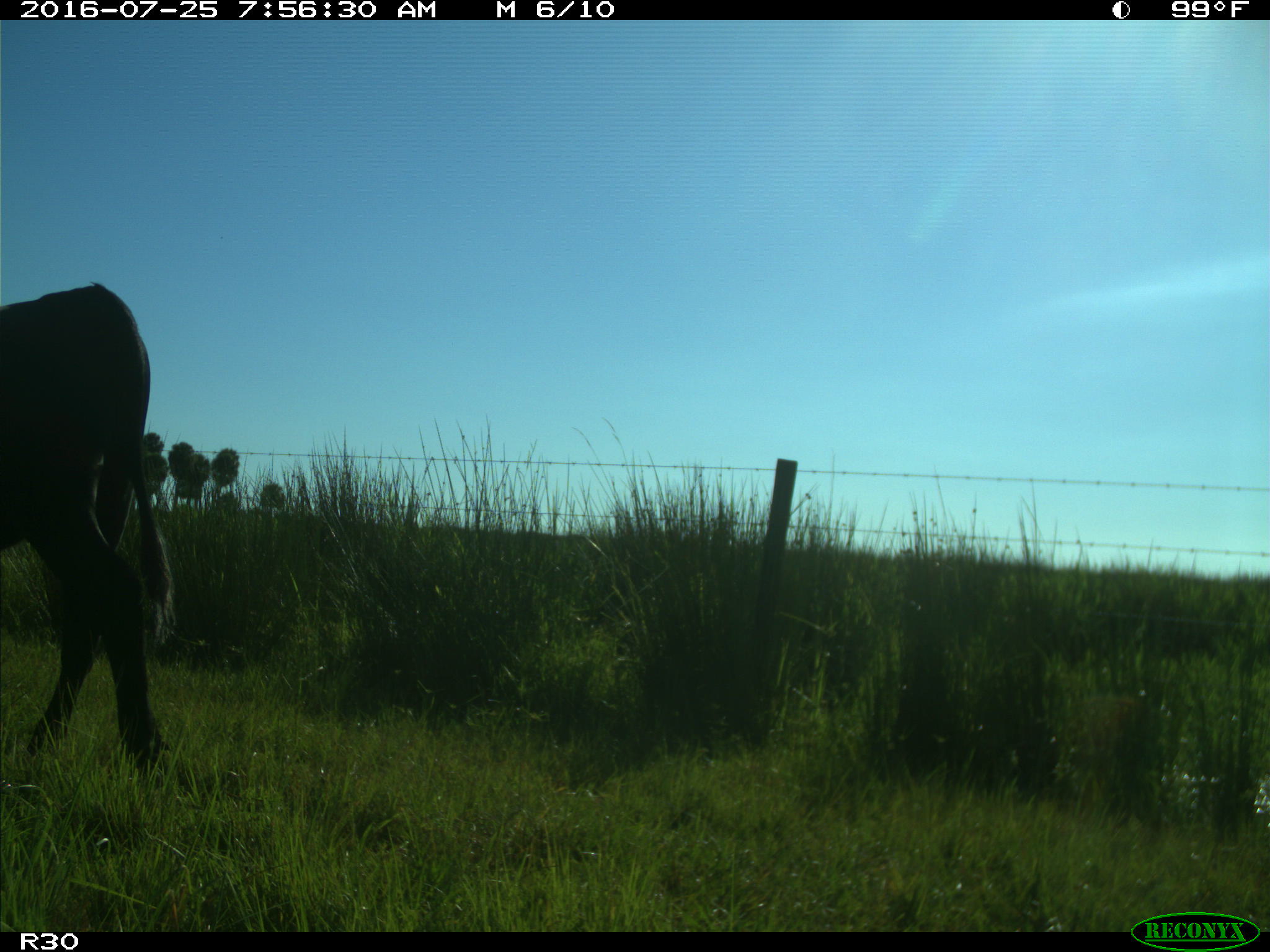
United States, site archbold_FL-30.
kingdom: Animalia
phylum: Chordata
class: Mammalia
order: Artiodactyla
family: Bovidae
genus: Bos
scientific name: Bos taurus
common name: domestic cow